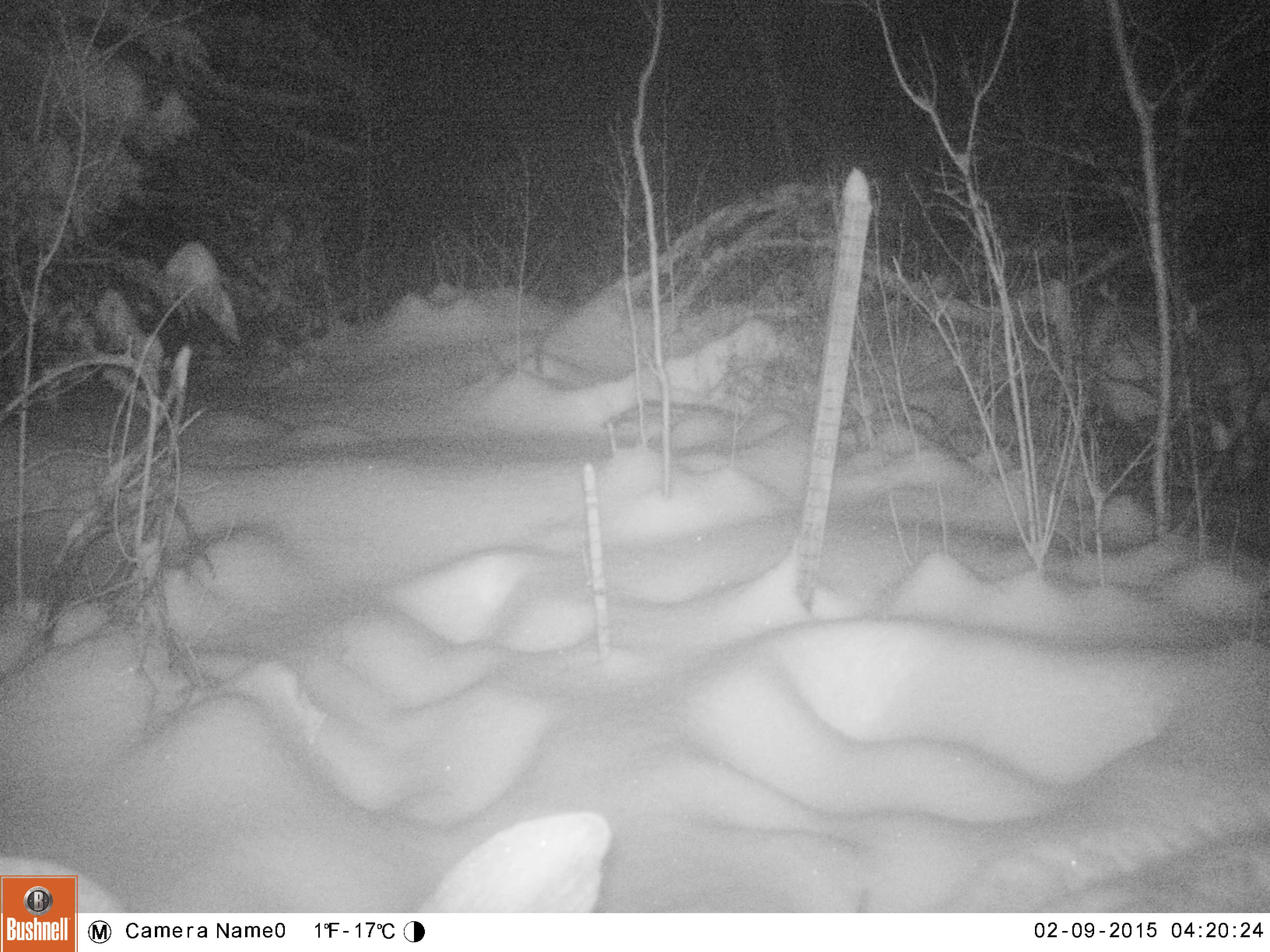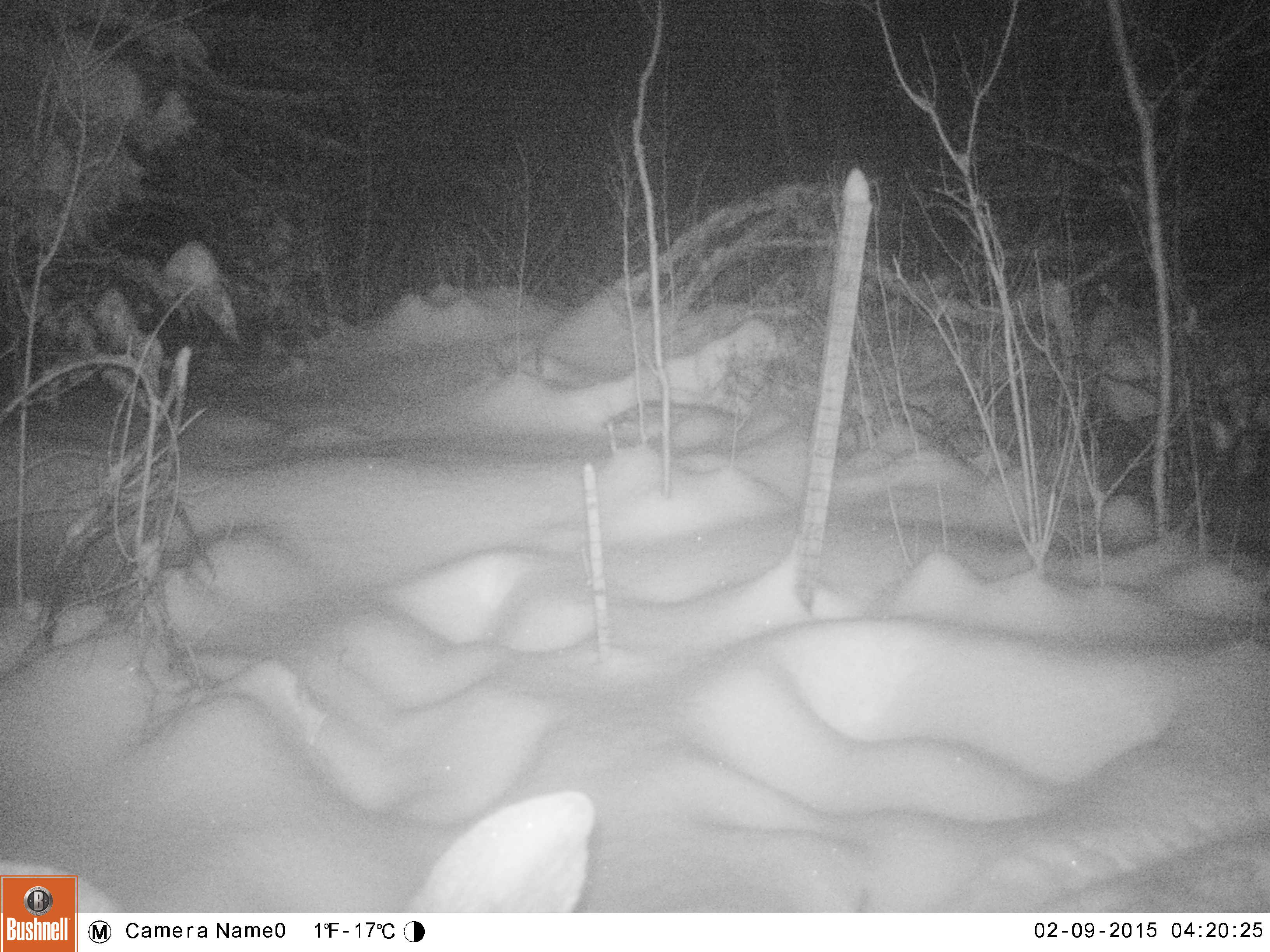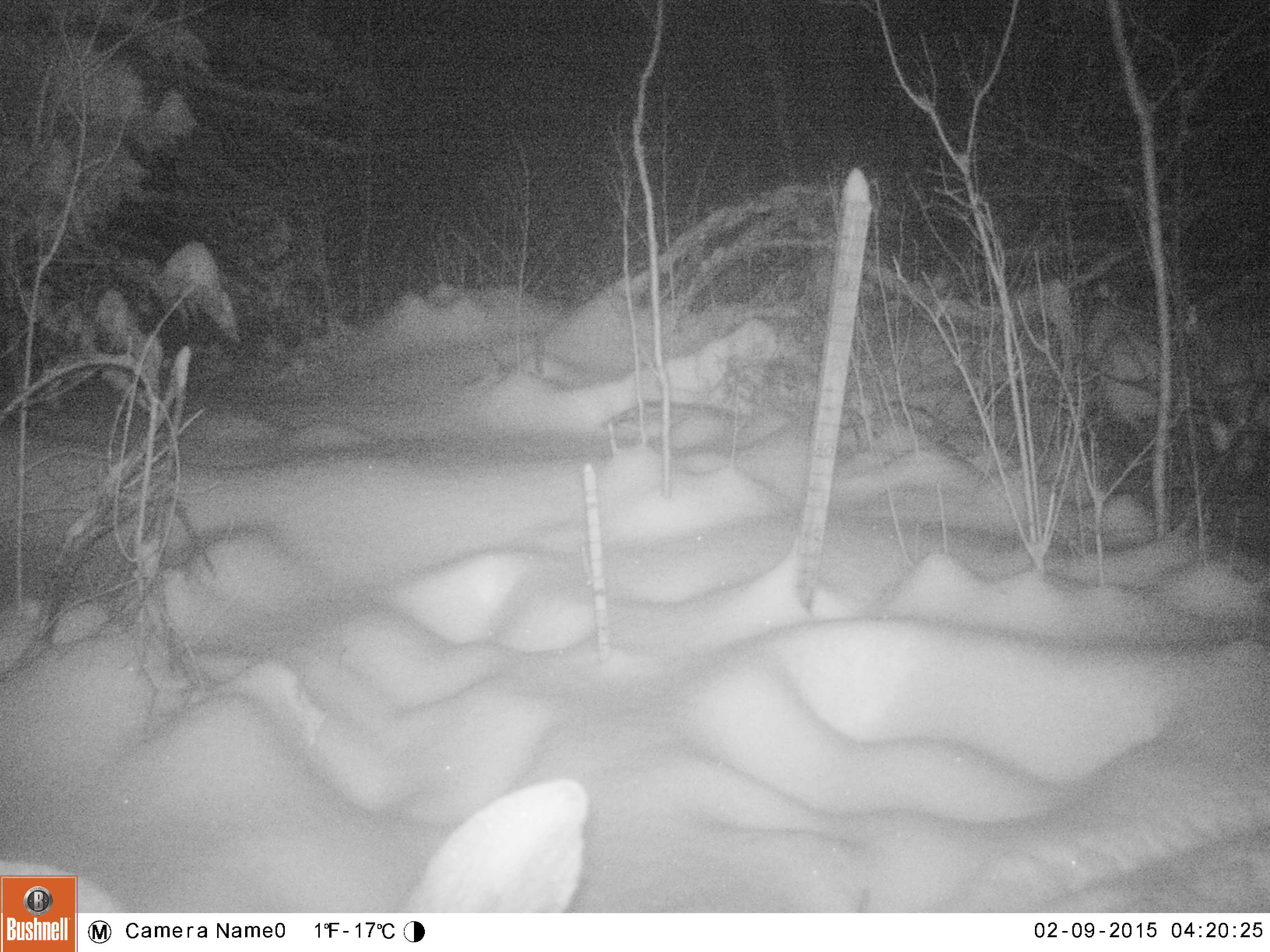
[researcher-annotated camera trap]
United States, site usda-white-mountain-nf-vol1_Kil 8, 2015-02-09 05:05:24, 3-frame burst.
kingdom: Animalia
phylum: Chordata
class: Mammalia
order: Artiodactyla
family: Cervidae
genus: Alces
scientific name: Alces alces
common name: moose